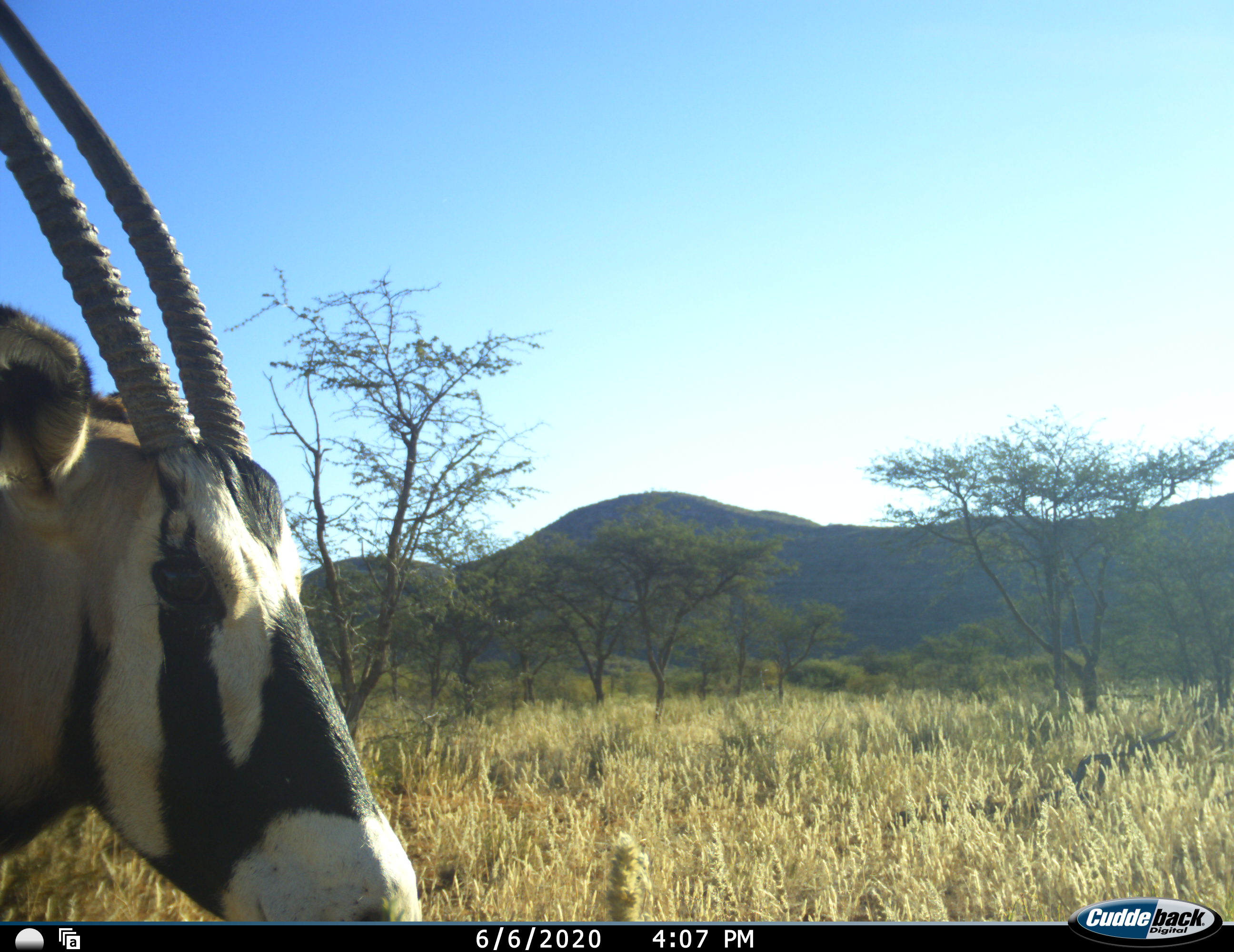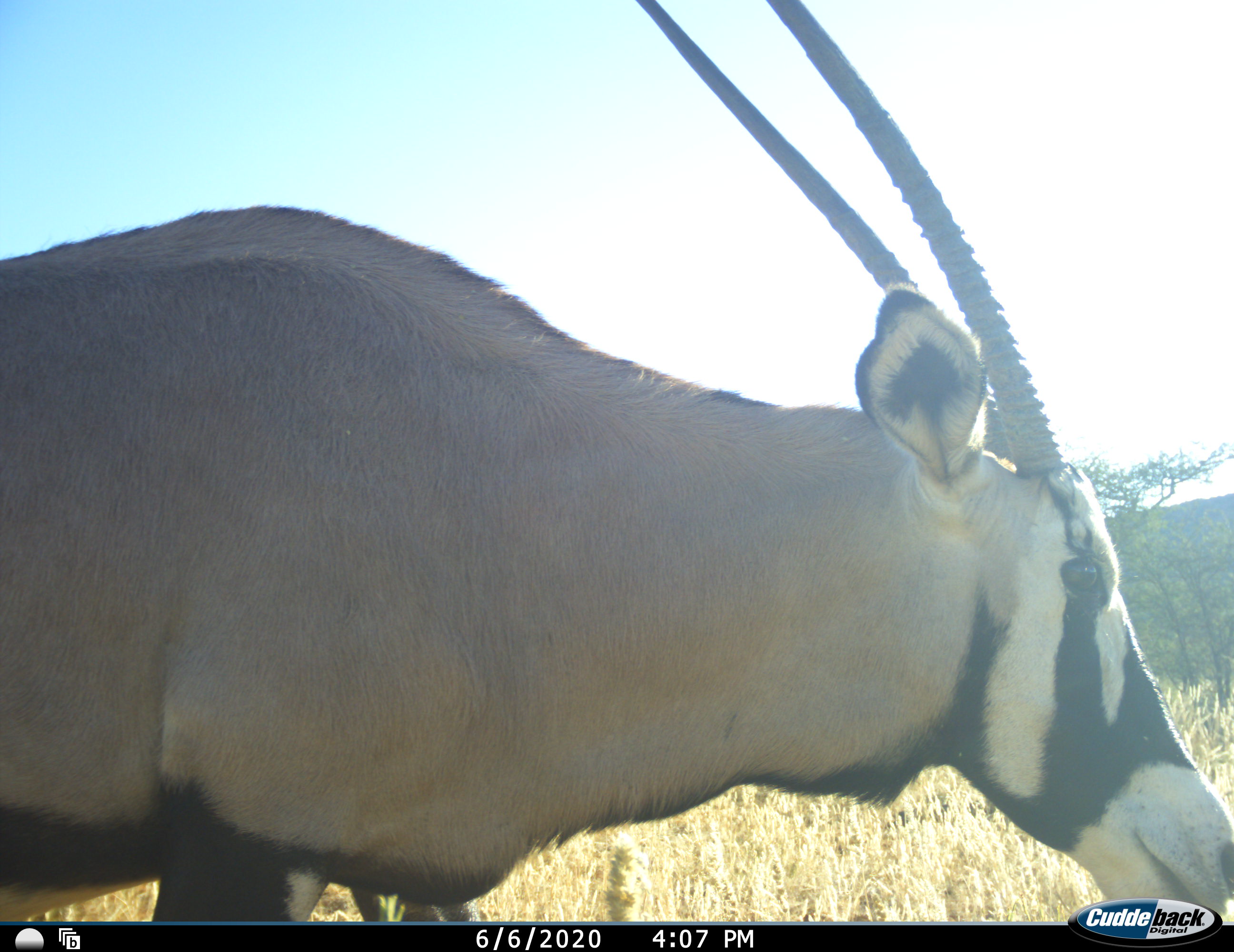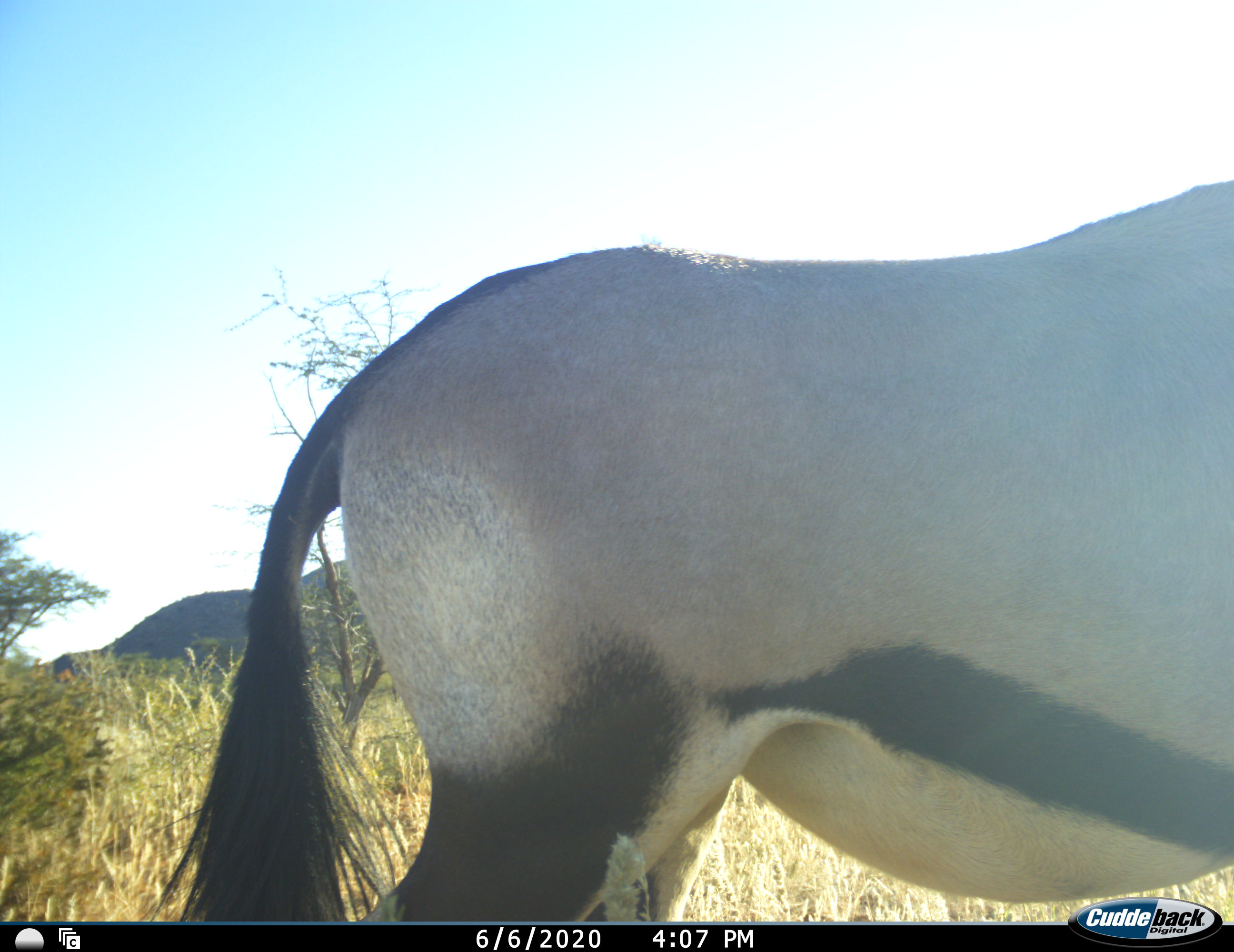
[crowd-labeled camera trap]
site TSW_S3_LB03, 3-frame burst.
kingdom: Animalia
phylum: Chordata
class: Mammalia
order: Artiodactyla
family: Bovidae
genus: Oryx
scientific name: Oryx gazella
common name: gemsbok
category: oryx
Oryx (gemsbok) (Oryx gazella), count 1. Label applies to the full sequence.